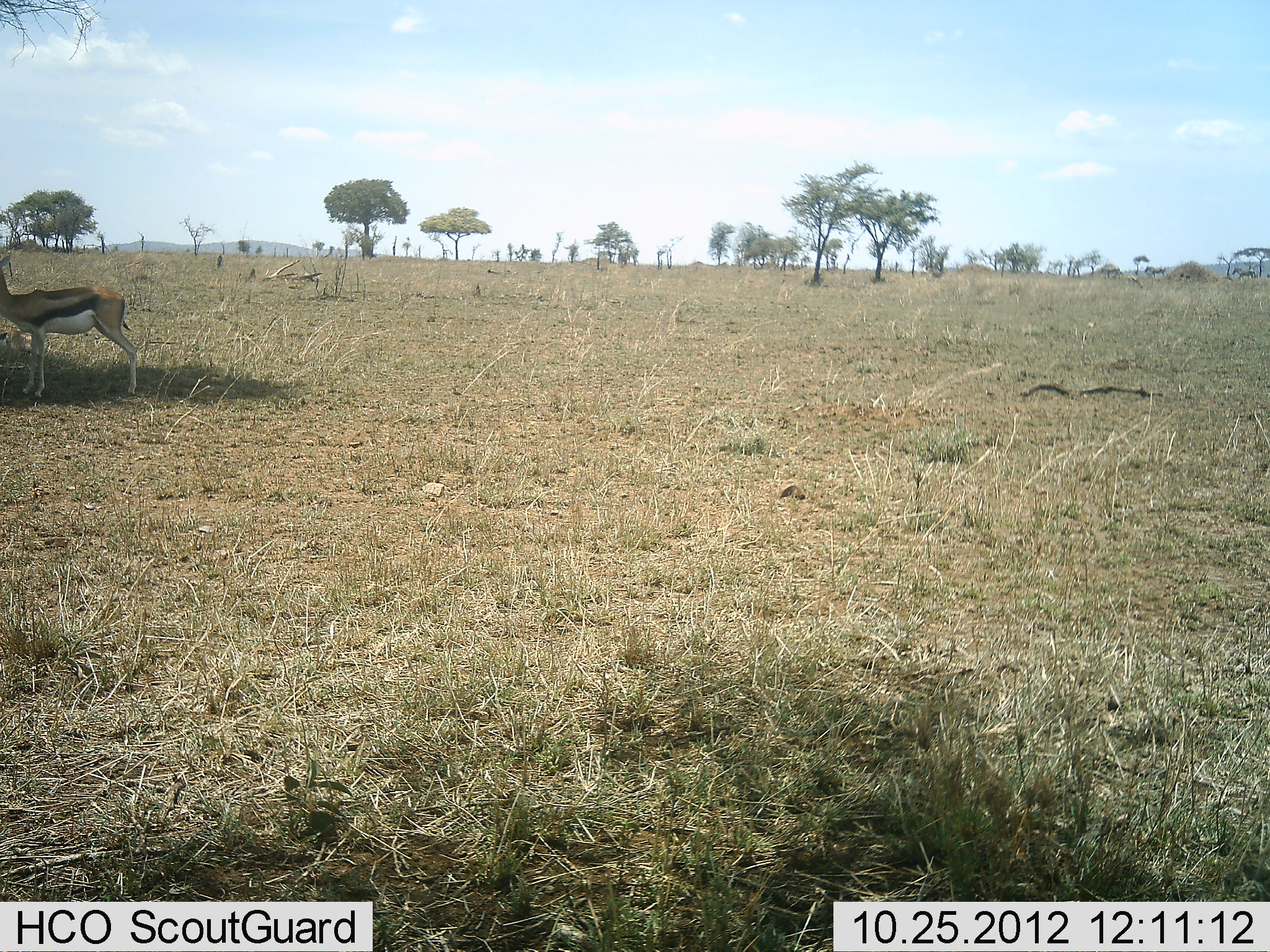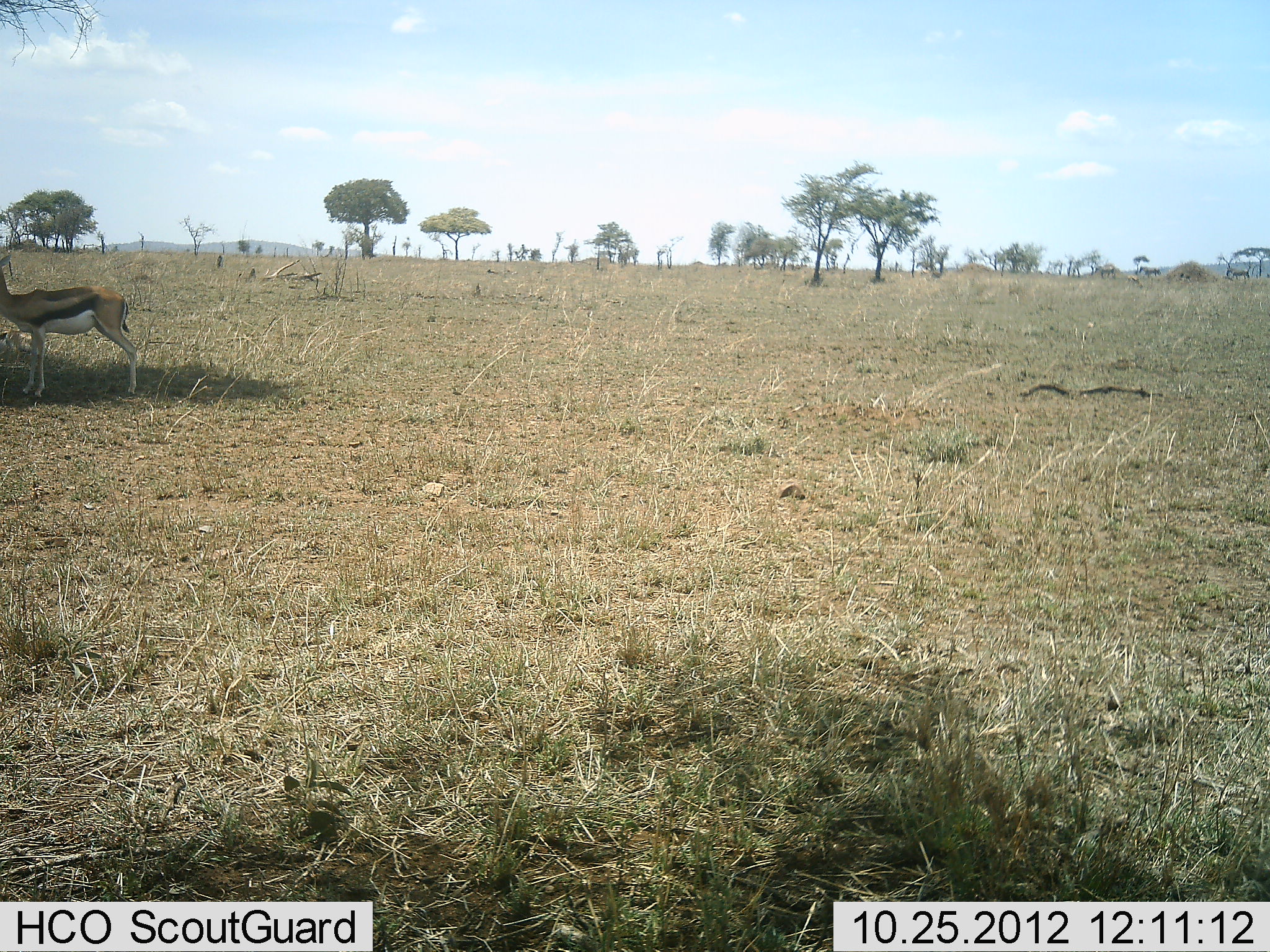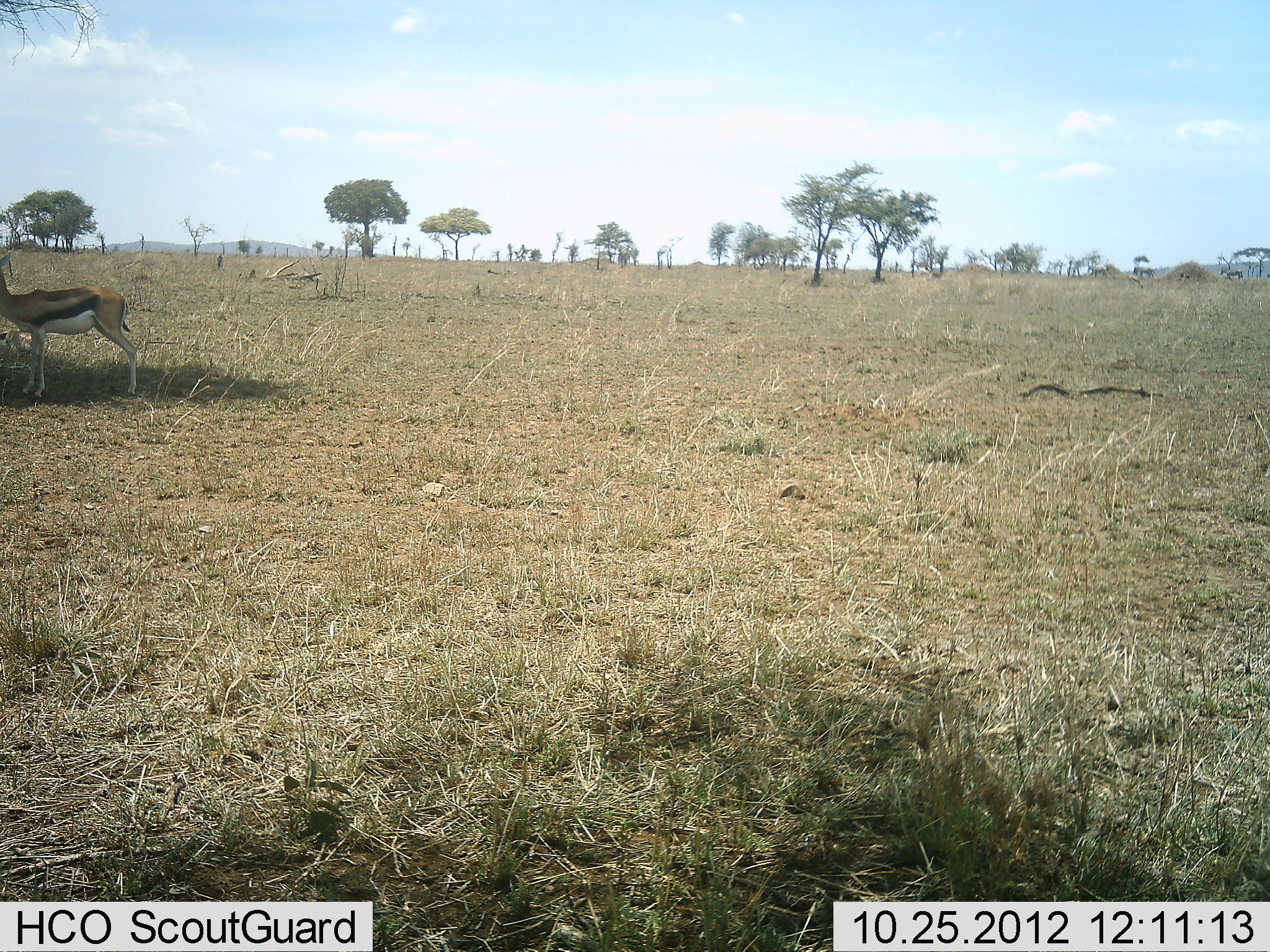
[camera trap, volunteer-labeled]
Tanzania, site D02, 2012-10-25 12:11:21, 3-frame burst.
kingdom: Animalia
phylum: Chordata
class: Mammalia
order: Artiodactyla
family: Bovidae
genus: Eudorcas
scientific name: Eudorcas thomsonii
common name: thomson's gazelle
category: gazellethomsons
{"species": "gazellethomsons (thomson's gazelle) (Eudorcas thomsonii)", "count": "1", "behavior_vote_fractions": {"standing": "100%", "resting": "0%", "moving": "0%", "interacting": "0%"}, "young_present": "0%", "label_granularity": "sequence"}